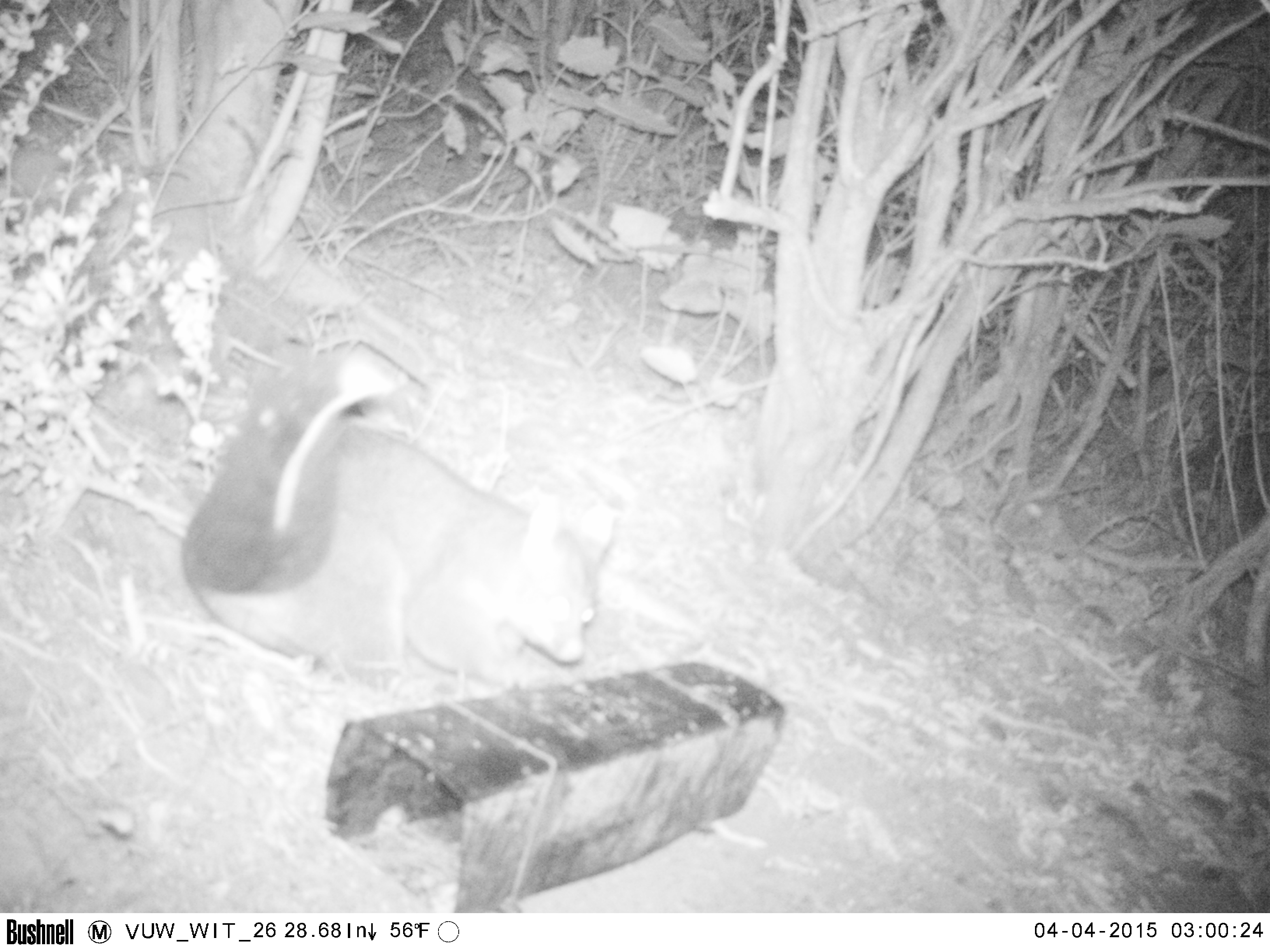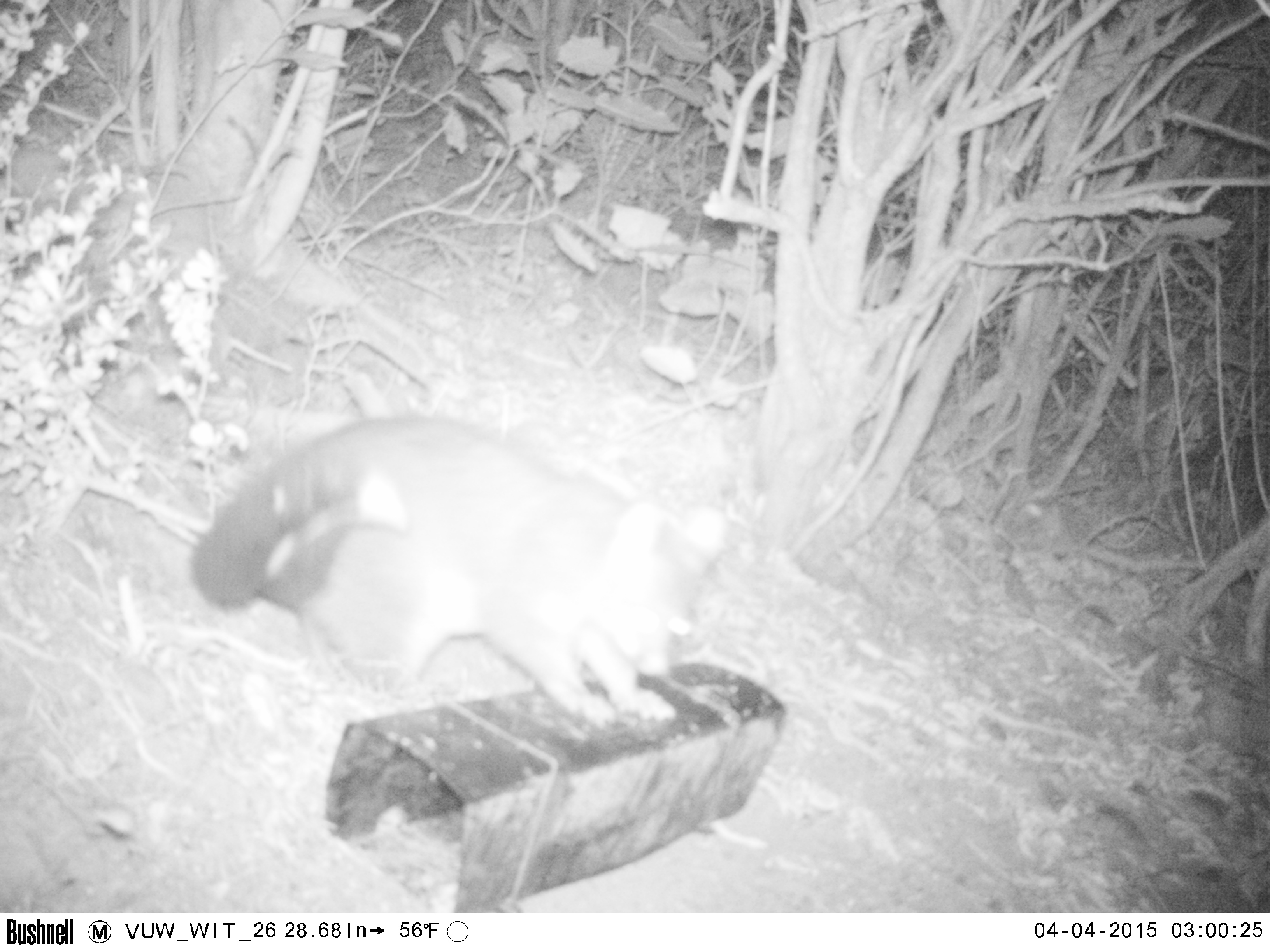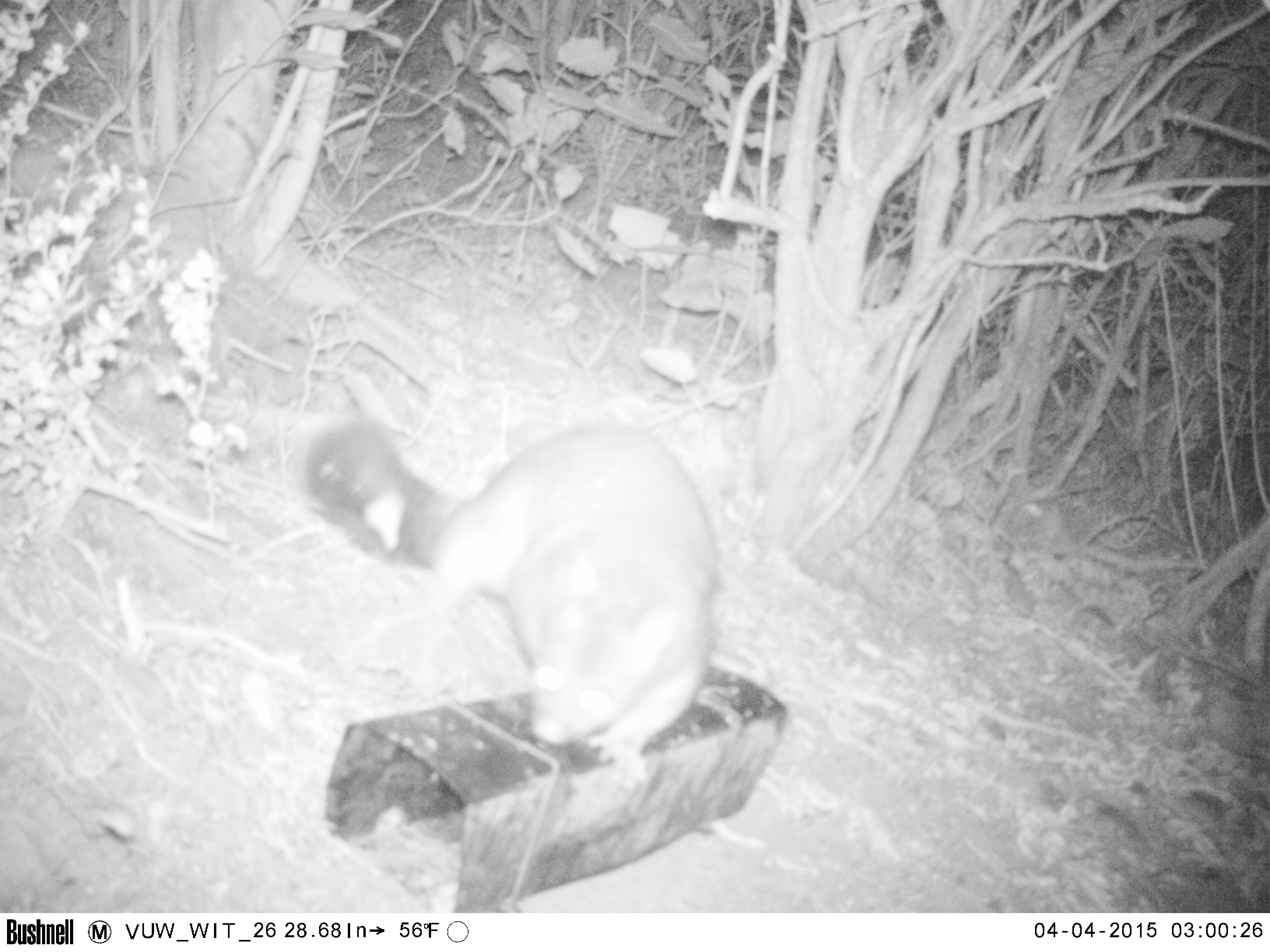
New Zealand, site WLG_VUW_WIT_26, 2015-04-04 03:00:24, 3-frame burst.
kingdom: Animalia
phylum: Chordata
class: Mammalia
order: Diprotodontia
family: Phalangeridae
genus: Trichosurus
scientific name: Trichosurus vulpecula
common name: common brushtail possum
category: possum